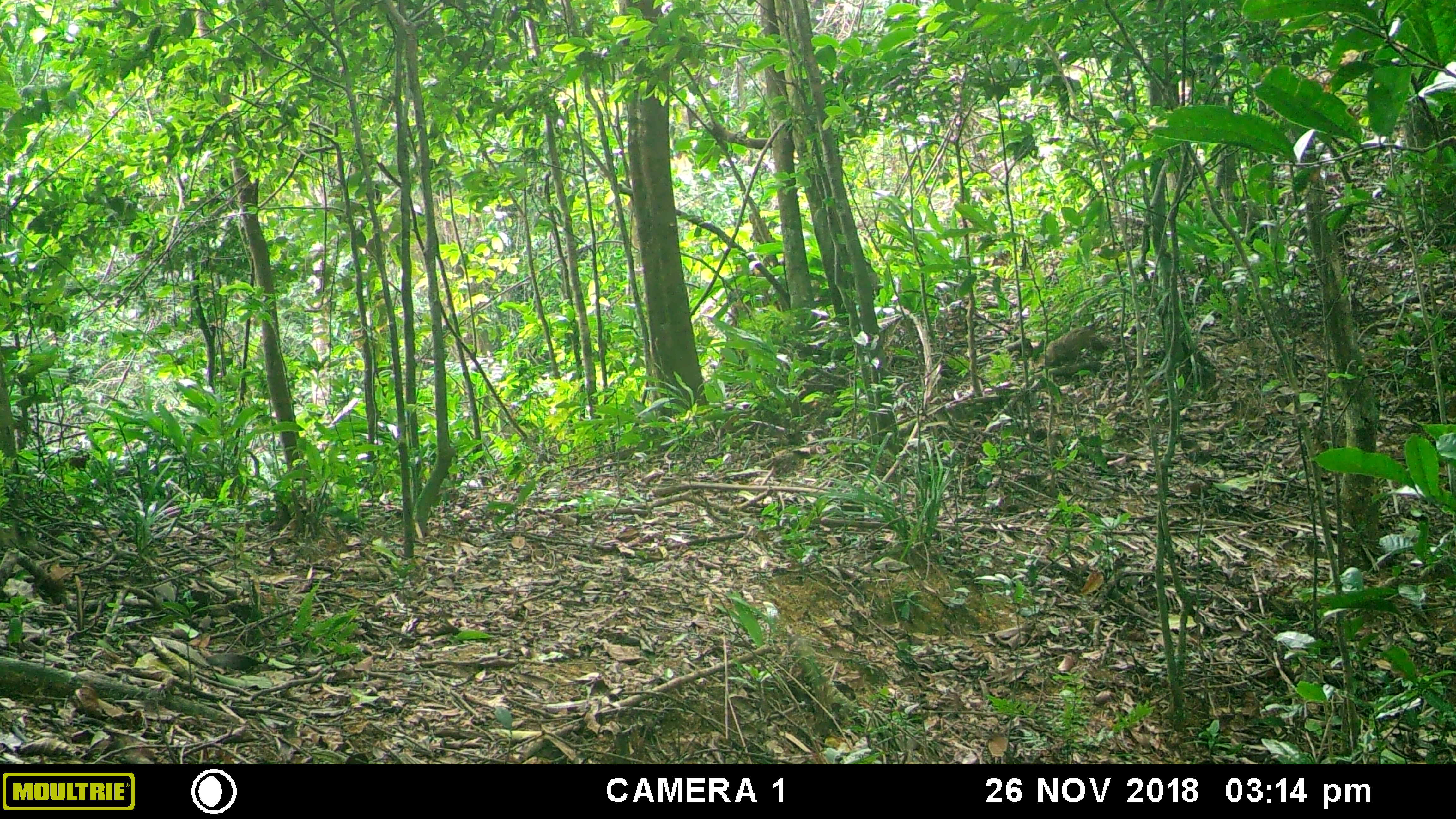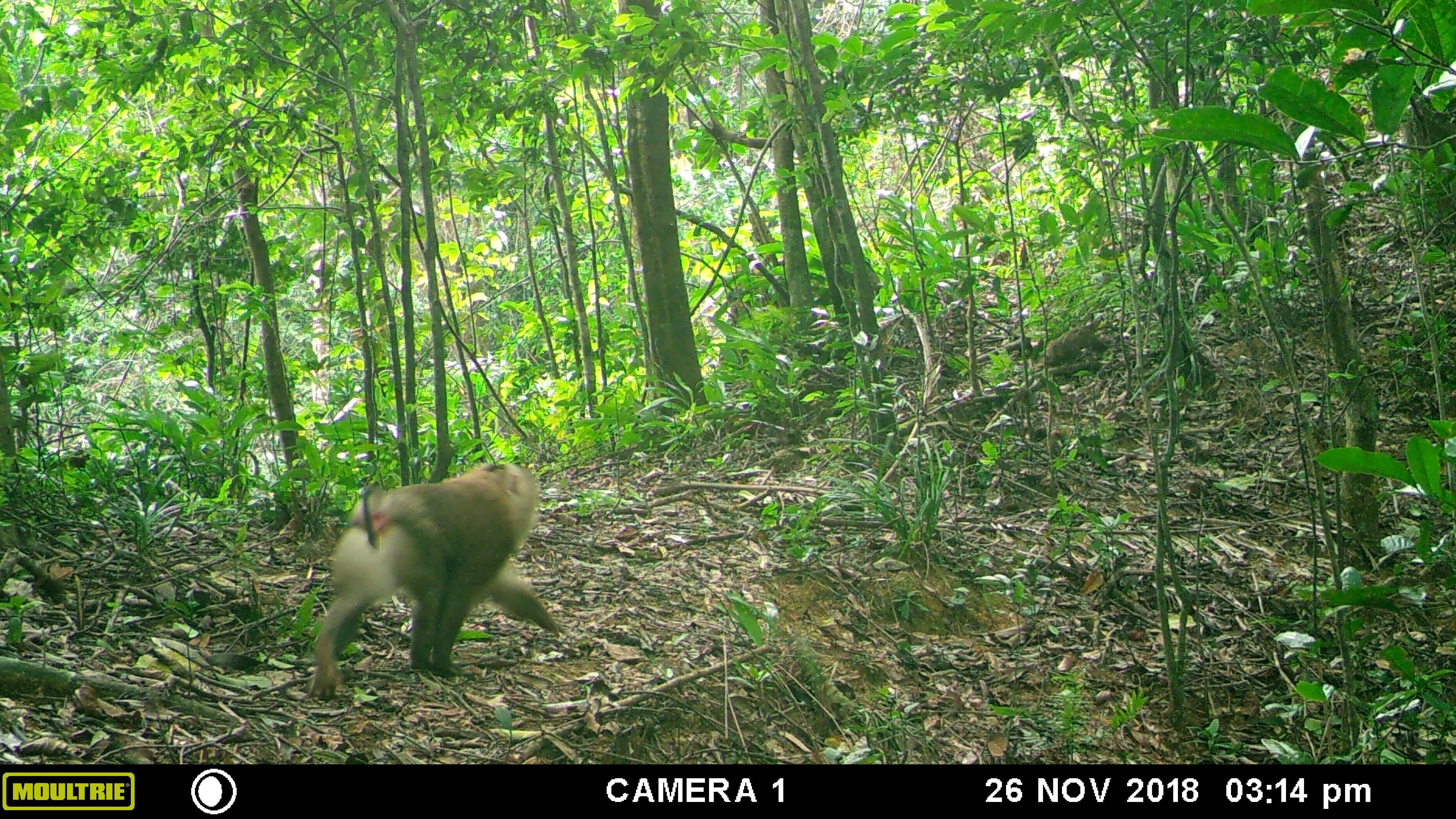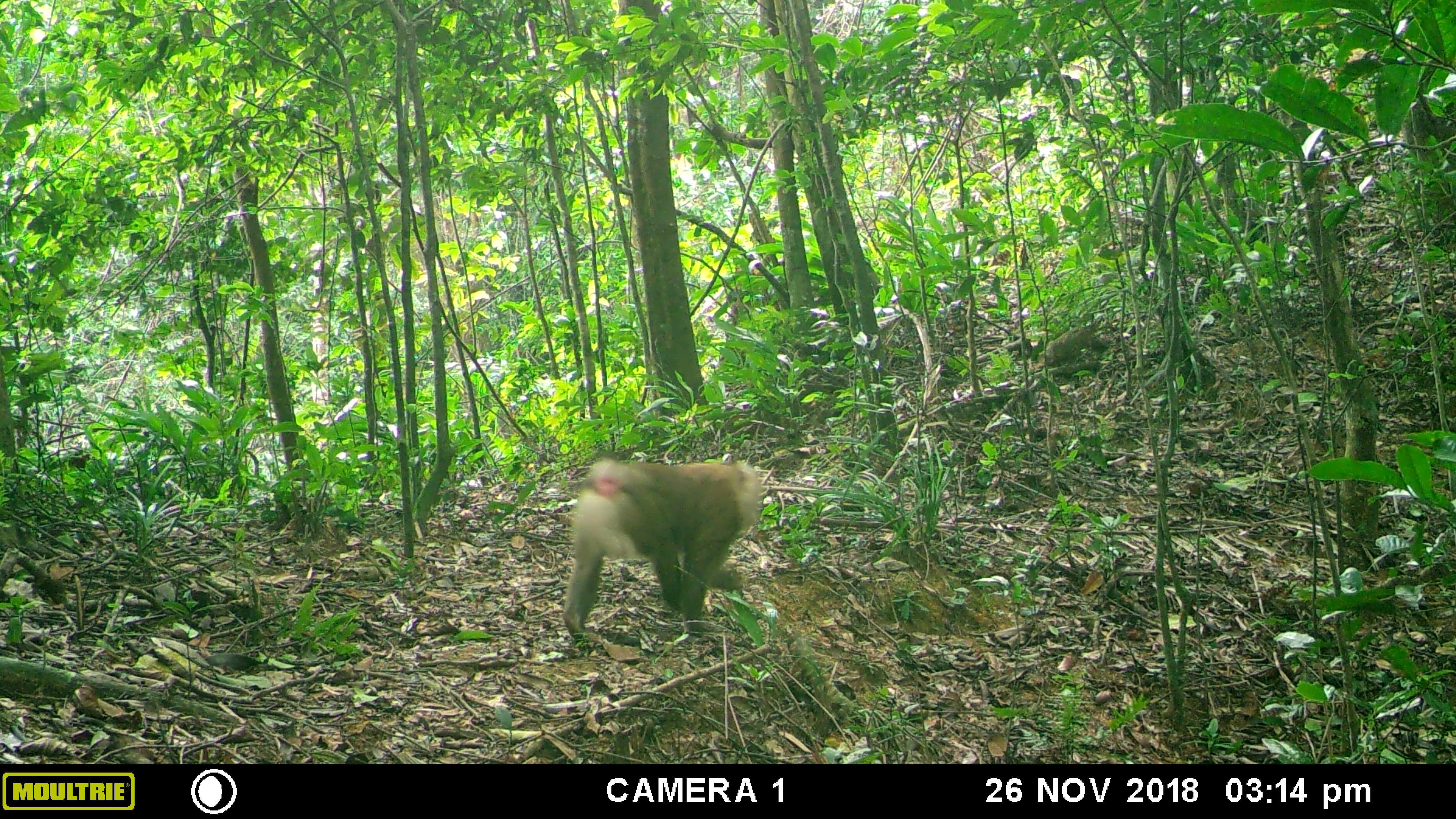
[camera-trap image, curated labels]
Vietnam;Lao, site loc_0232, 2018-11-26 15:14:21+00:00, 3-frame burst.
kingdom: Animalia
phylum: Chordata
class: Mammalia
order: Primates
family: Cercopithecidae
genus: Macaca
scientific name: Macaca nemestrina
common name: pig-tailed macaque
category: pig tailed macaque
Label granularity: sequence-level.